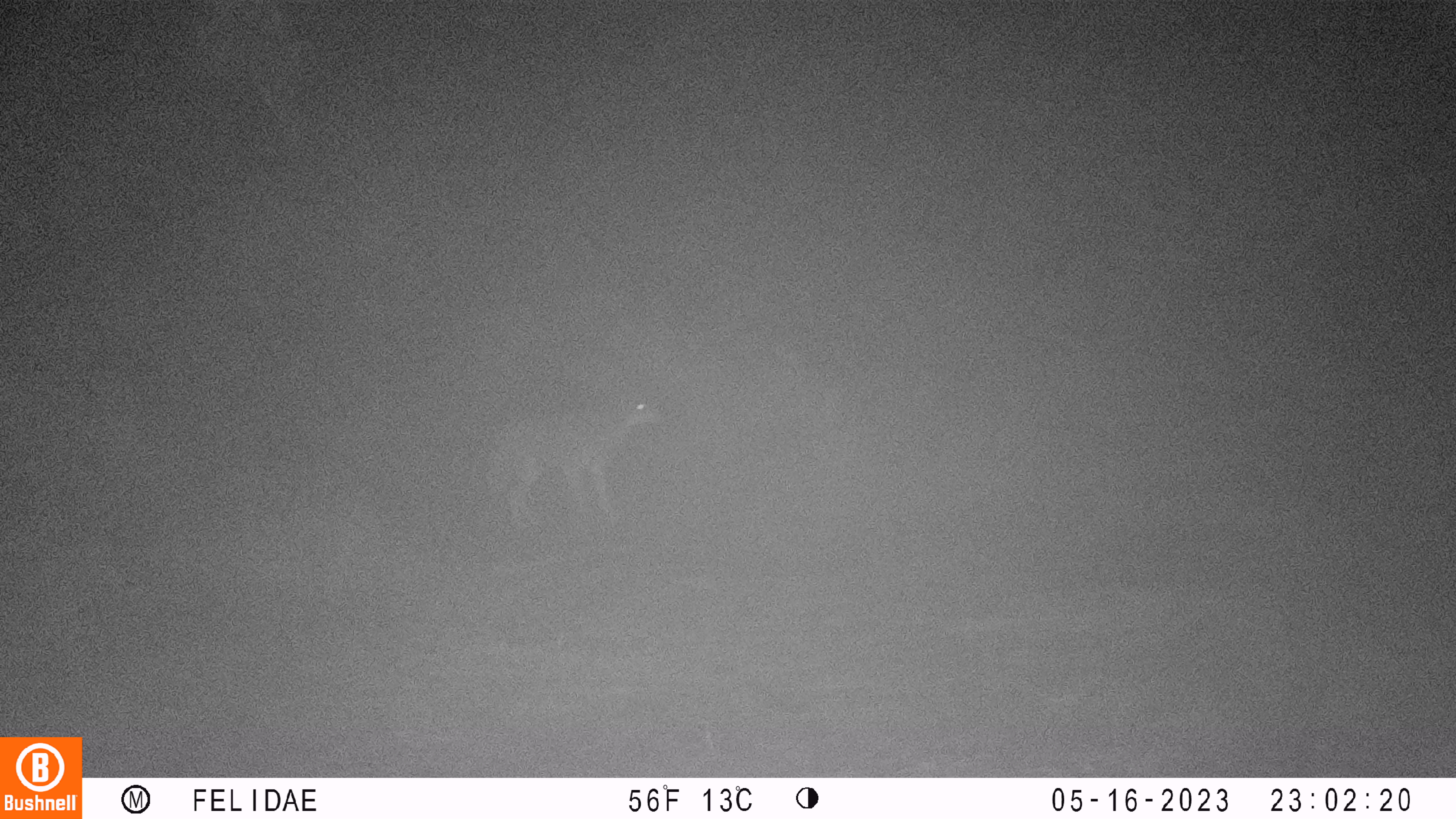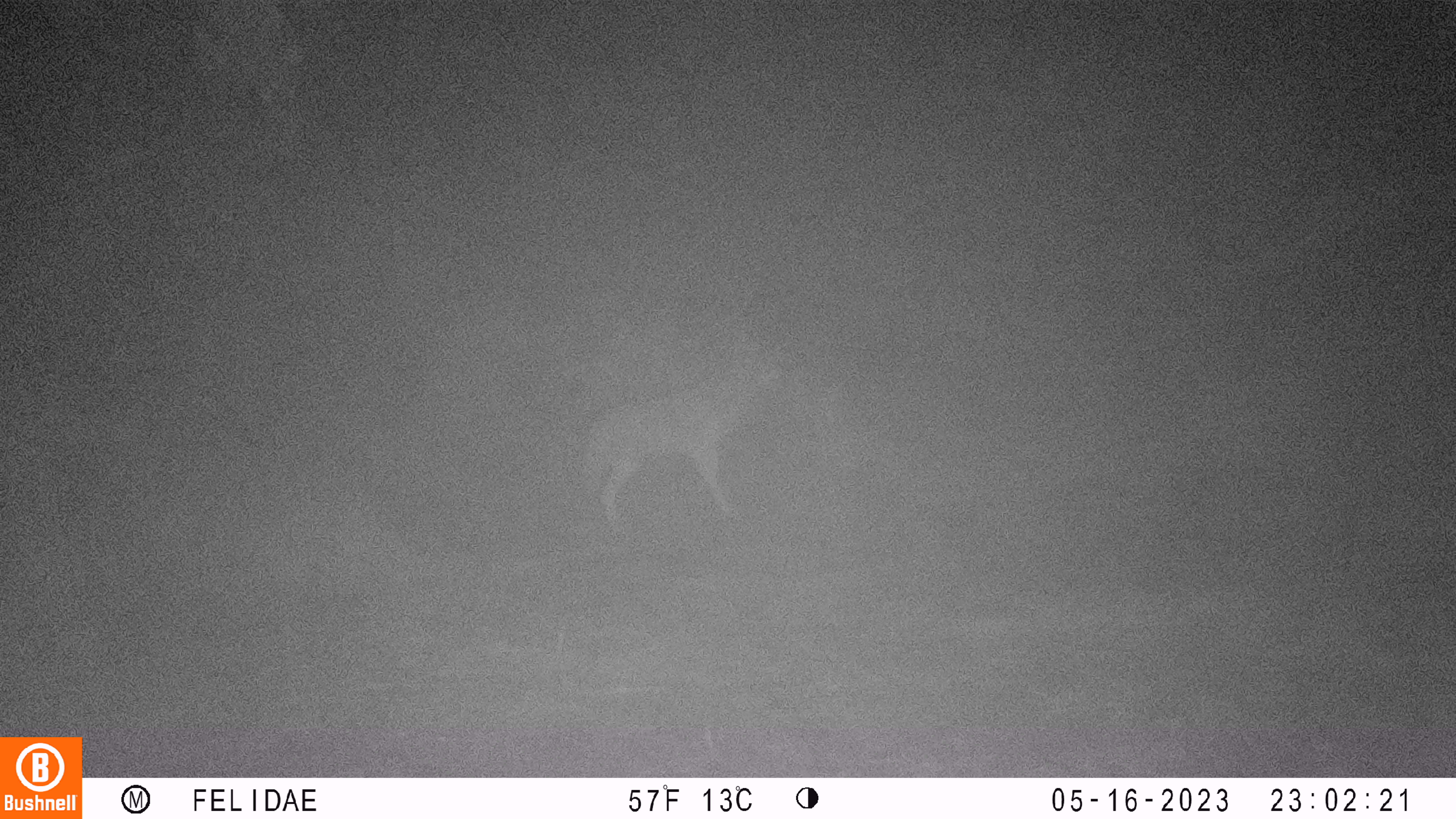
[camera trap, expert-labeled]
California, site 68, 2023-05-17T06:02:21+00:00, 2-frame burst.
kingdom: Animalia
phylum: Chordata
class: Mammalia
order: Carnivora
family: Canidae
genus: Canis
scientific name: Canis latrans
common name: coyote